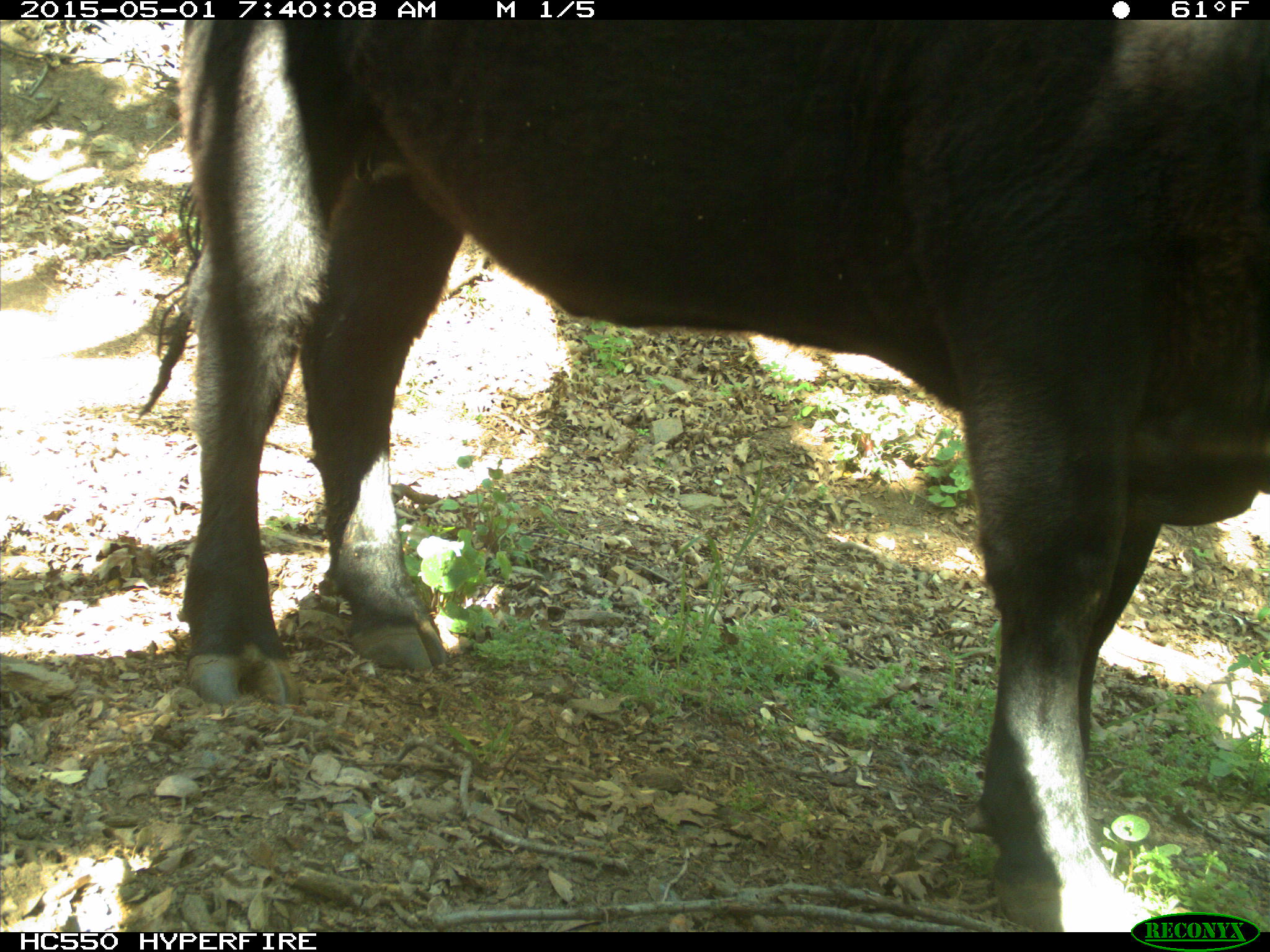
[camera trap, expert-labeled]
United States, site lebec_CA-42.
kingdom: Animalia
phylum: Chordata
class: Mammalia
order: Artiodactyla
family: Bovidae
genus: Bos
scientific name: Bos taurus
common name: domestic cow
Bos taurus (domestic cow).